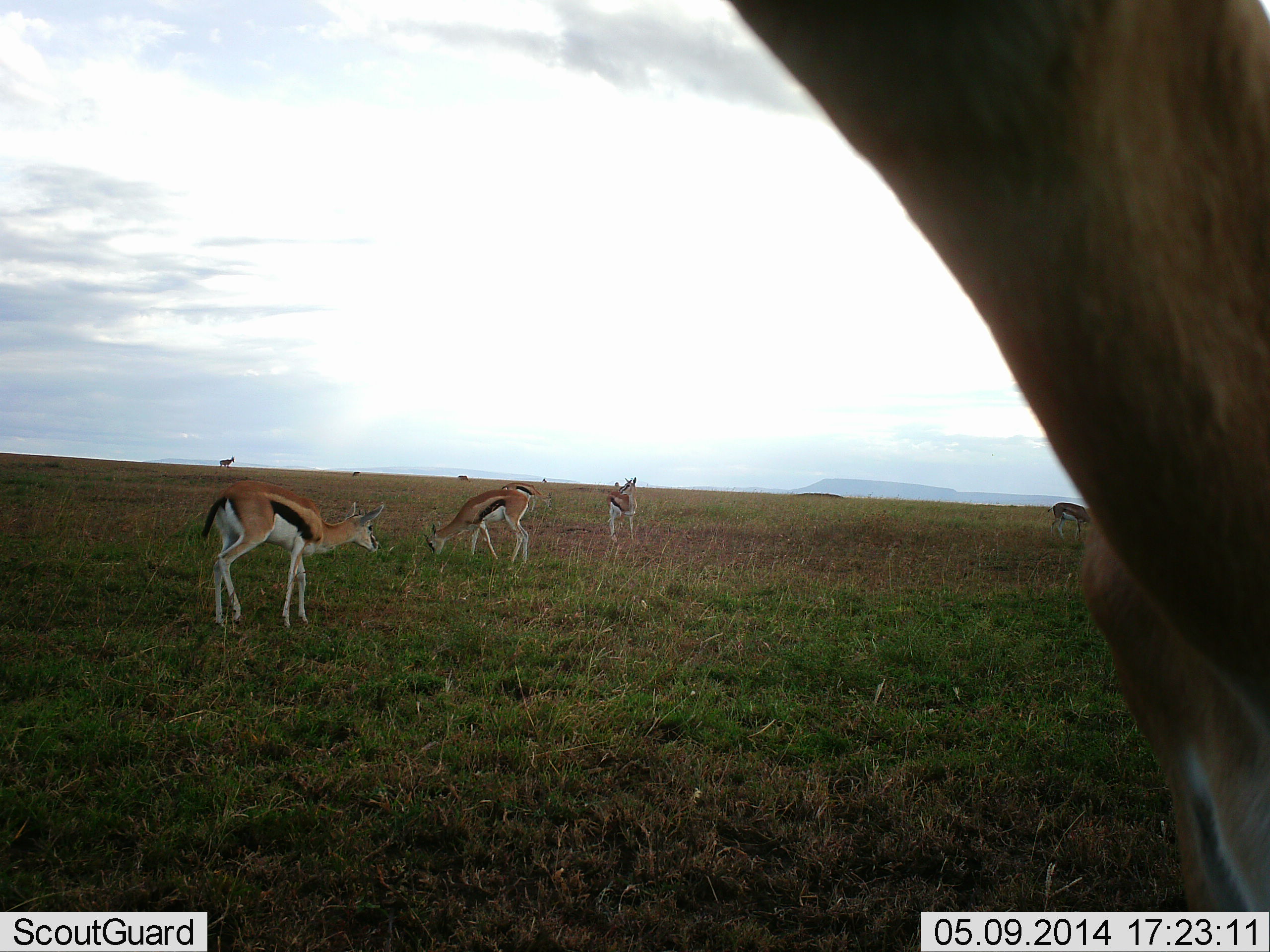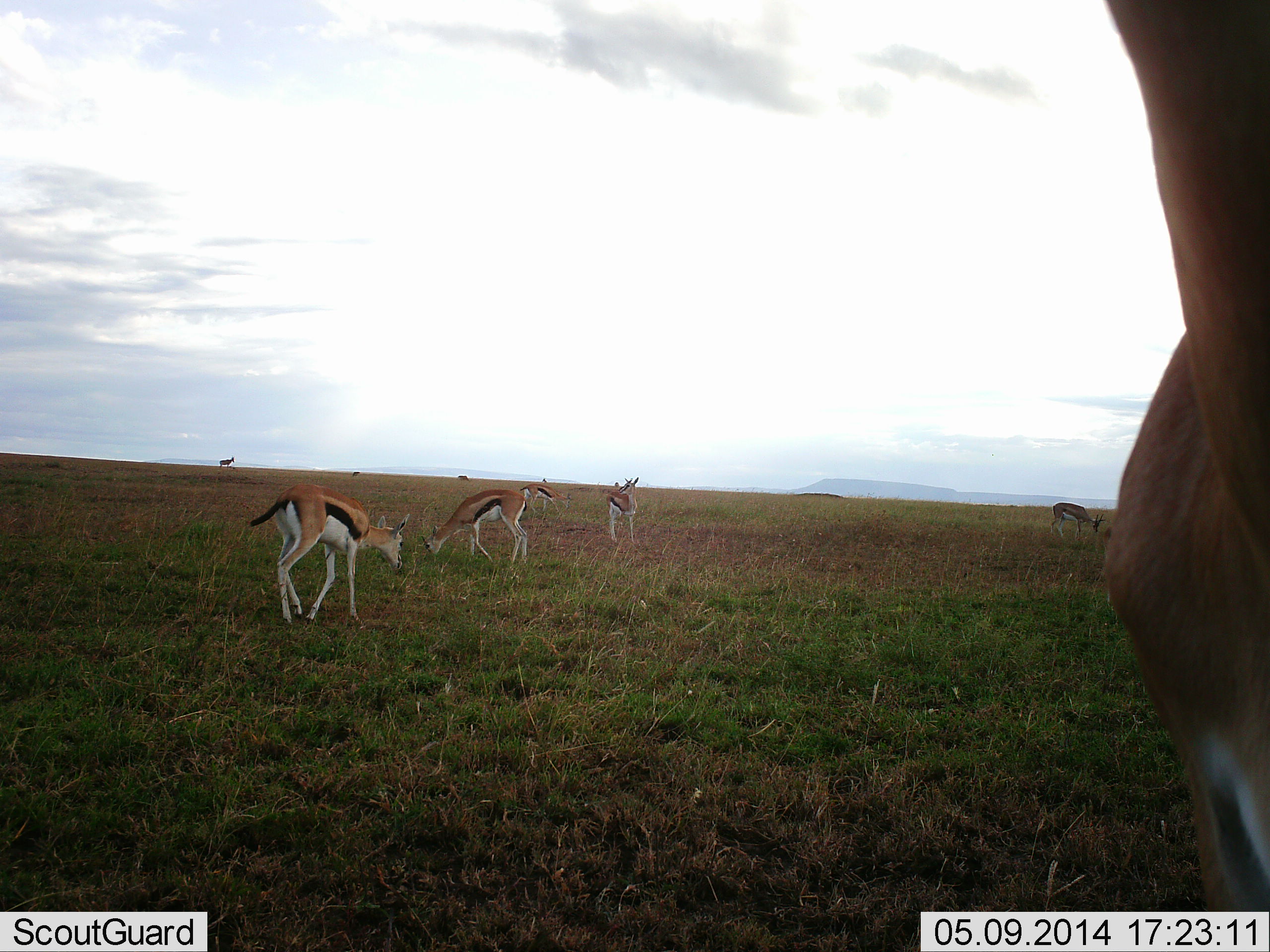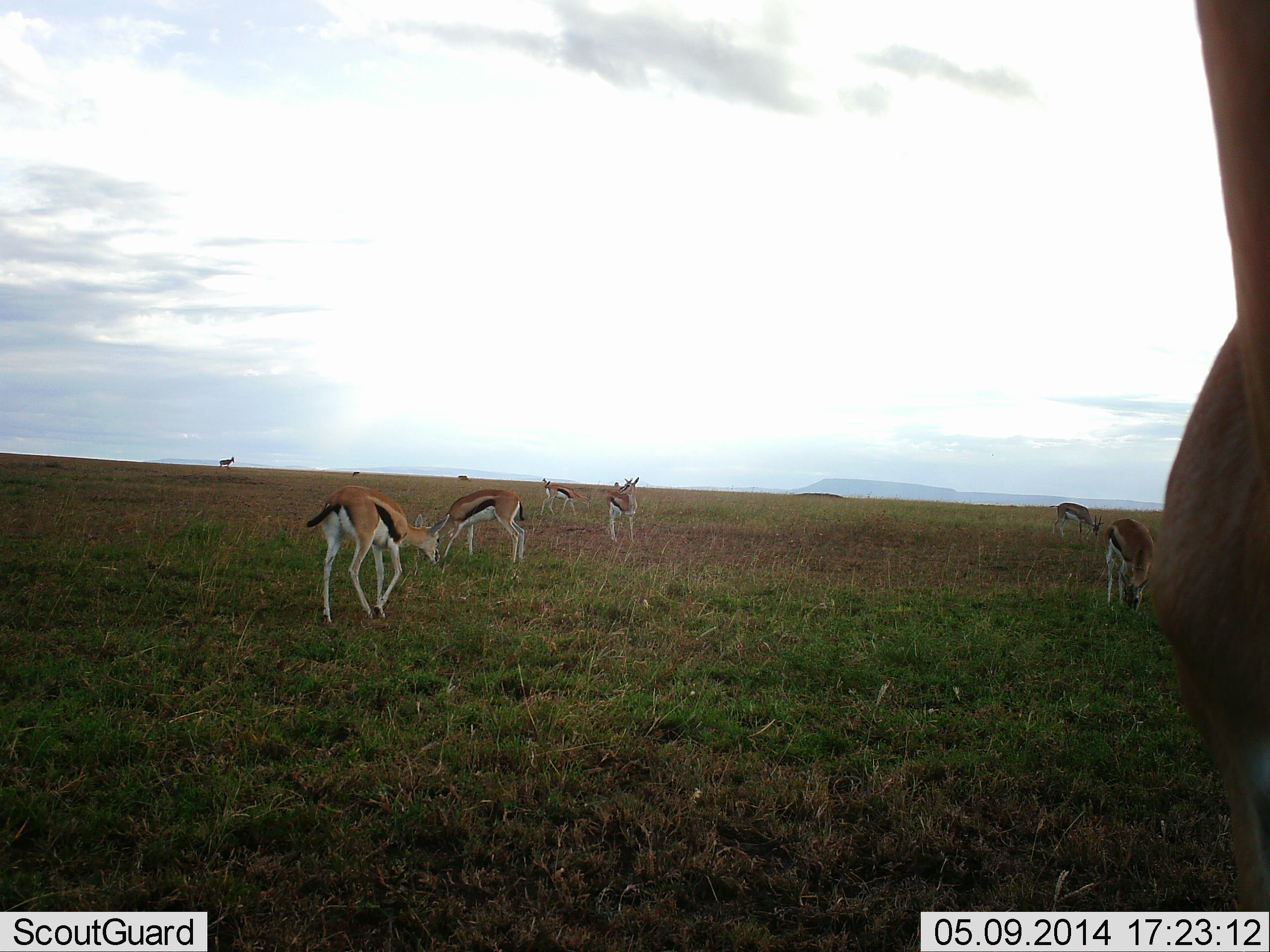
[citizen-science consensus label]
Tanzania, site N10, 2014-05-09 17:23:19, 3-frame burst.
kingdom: Animalia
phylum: Chordata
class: Mammalia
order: Artiodactyla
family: Bovidae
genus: Eudorcas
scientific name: Eudorcas thomsonii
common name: thomson's gazelle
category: gazellethomsons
Gazellethomsons (thomson's gazelle) (Eudorcas thomsonii), count 8. Behavior (volunteer vote fractions): standing 70%, resting 0%, moving 40%, interacting 0%. Young present (vote fraction): 0%. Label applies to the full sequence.